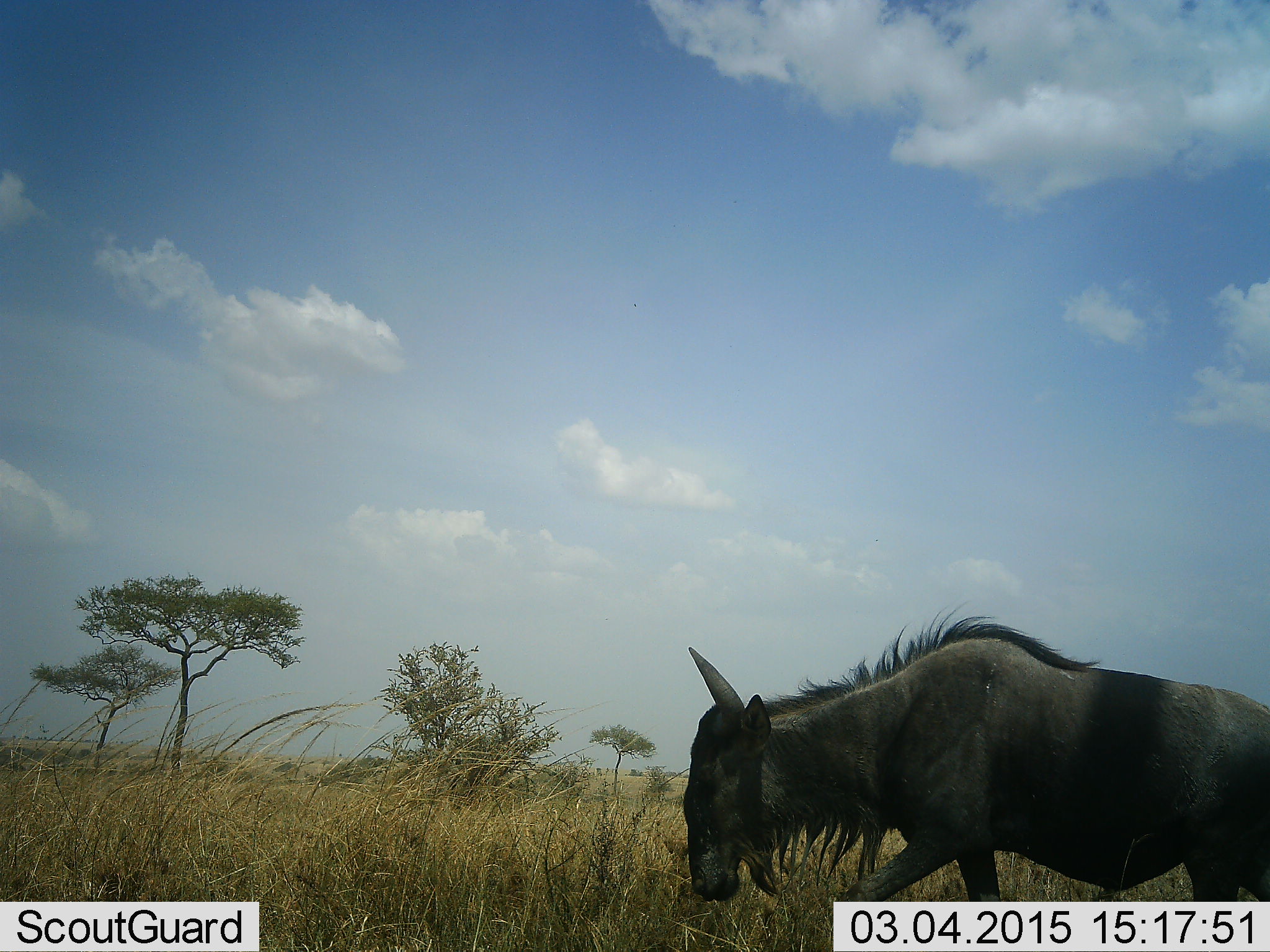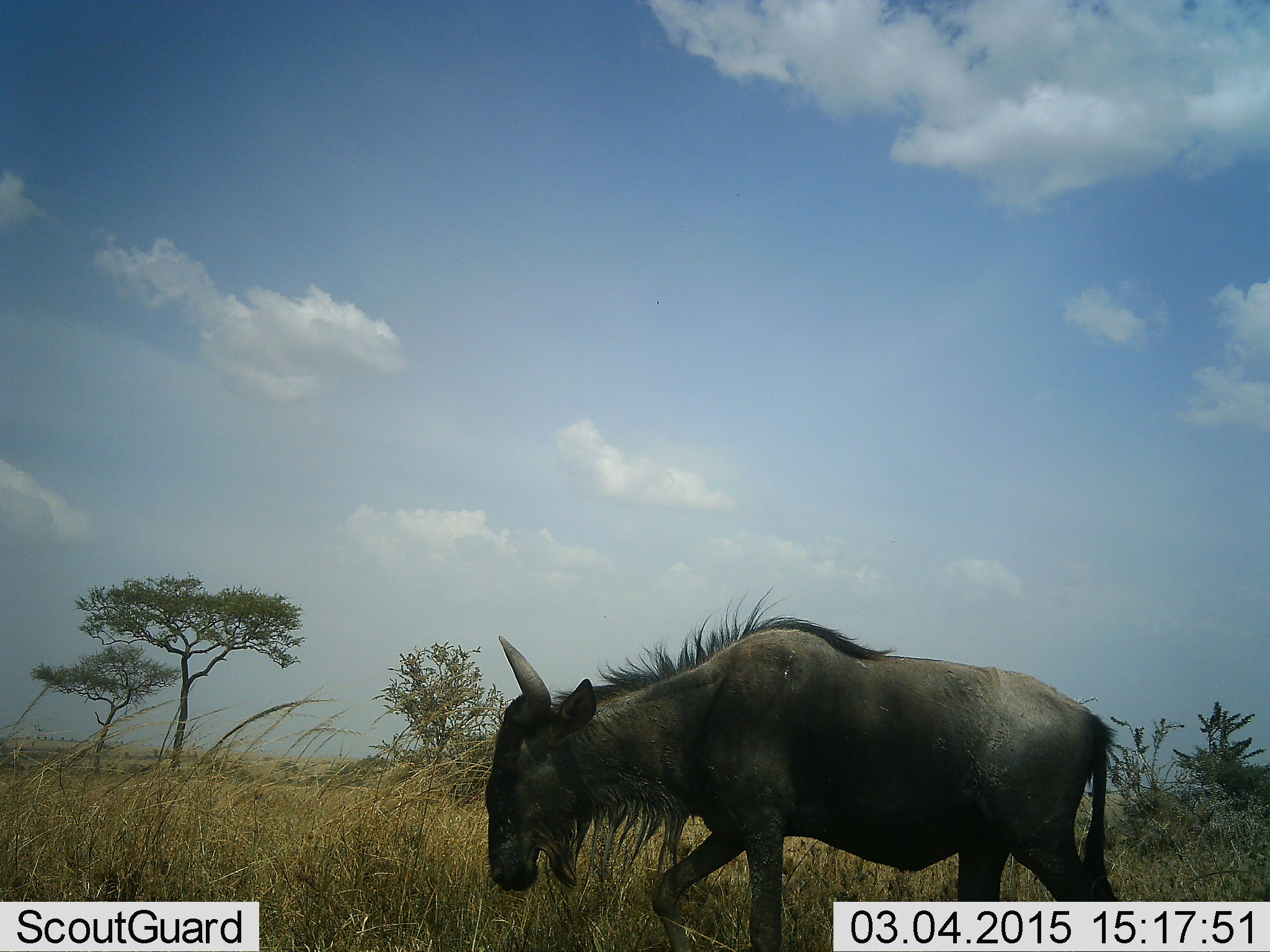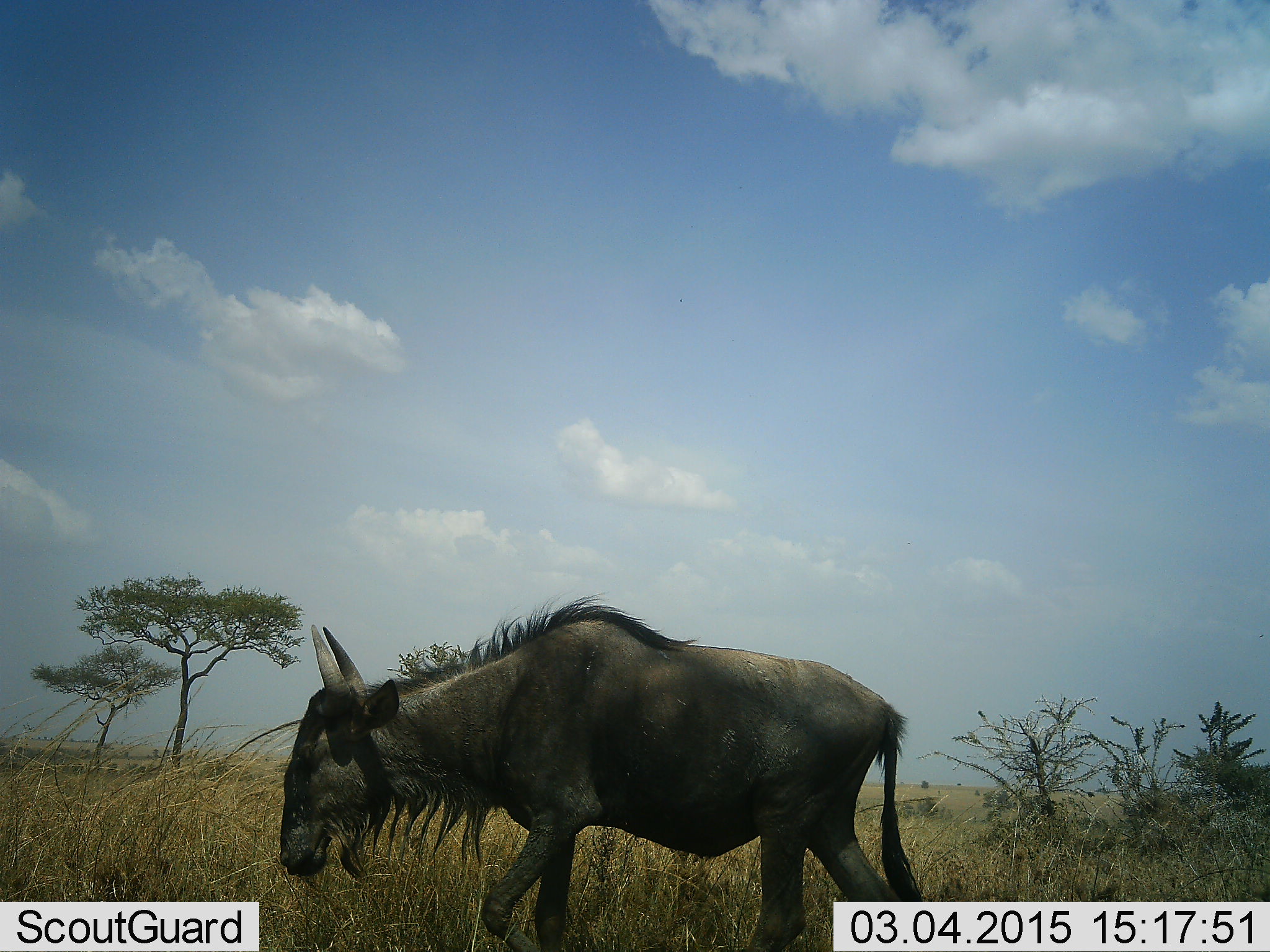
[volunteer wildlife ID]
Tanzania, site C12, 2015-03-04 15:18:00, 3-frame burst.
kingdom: Animalia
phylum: Chordata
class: Mammalia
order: Artiodactyla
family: Bovidae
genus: Connochaetes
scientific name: Connochaetes taurinus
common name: blue wildebeest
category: wildebeest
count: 1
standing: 30%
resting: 0%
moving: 70%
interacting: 0%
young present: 0%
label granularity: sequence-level